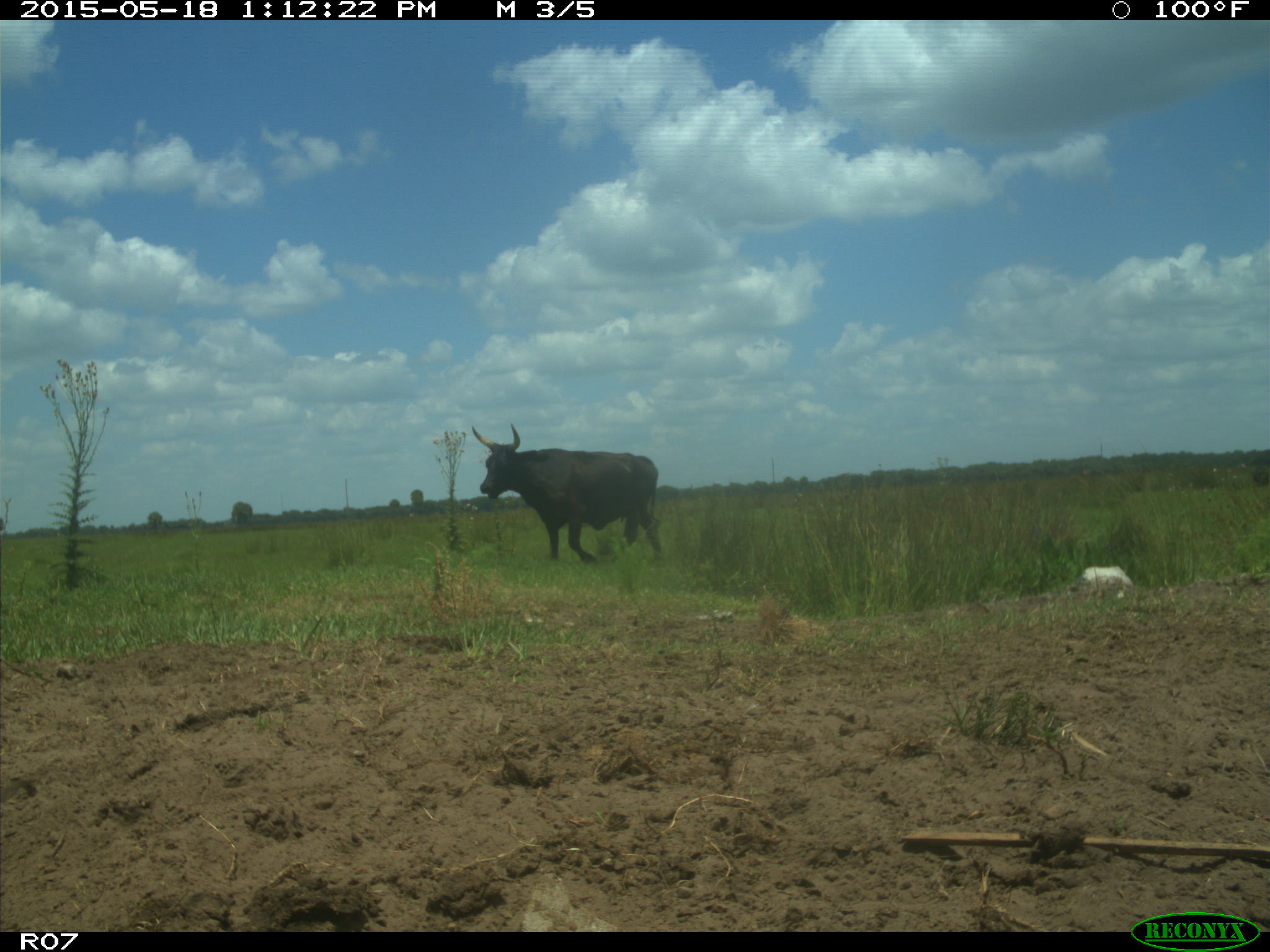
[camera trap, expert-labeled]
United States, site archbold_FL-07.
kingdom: Animalia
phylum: Chordata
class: Mammalia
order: Artiodactyla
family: Bovidae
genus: Bos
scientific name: Bos taurus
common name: domestic cow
Bos taurus (domestic cow).